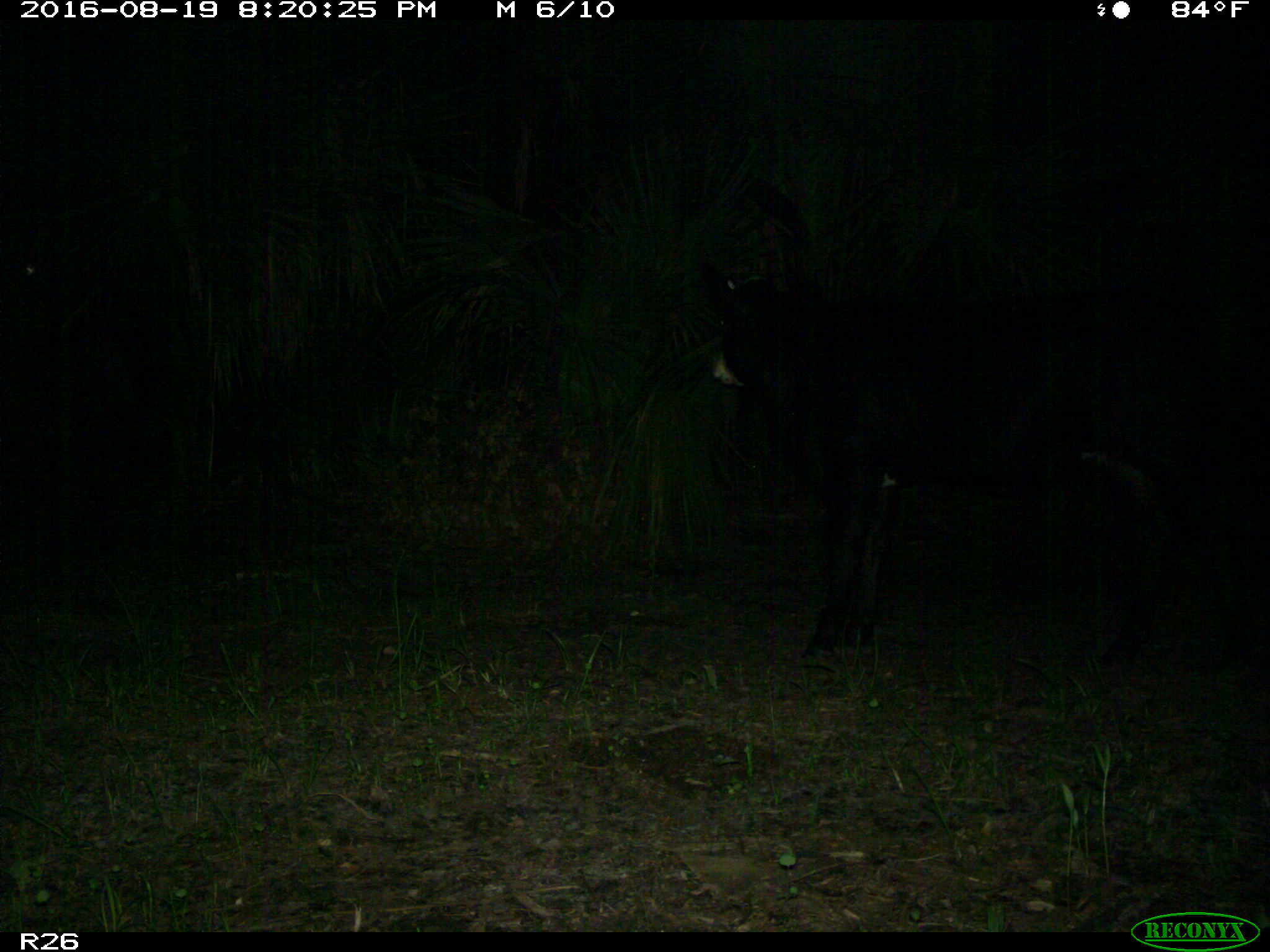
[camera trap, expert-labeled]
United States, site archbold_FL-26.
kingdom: Animalia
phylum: Chordata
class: Mammalia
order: Artiodactyla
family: Bovidae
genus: Bos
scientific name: Bos taurus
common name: domestic cow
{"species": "Bos taurus (domestic cow)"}